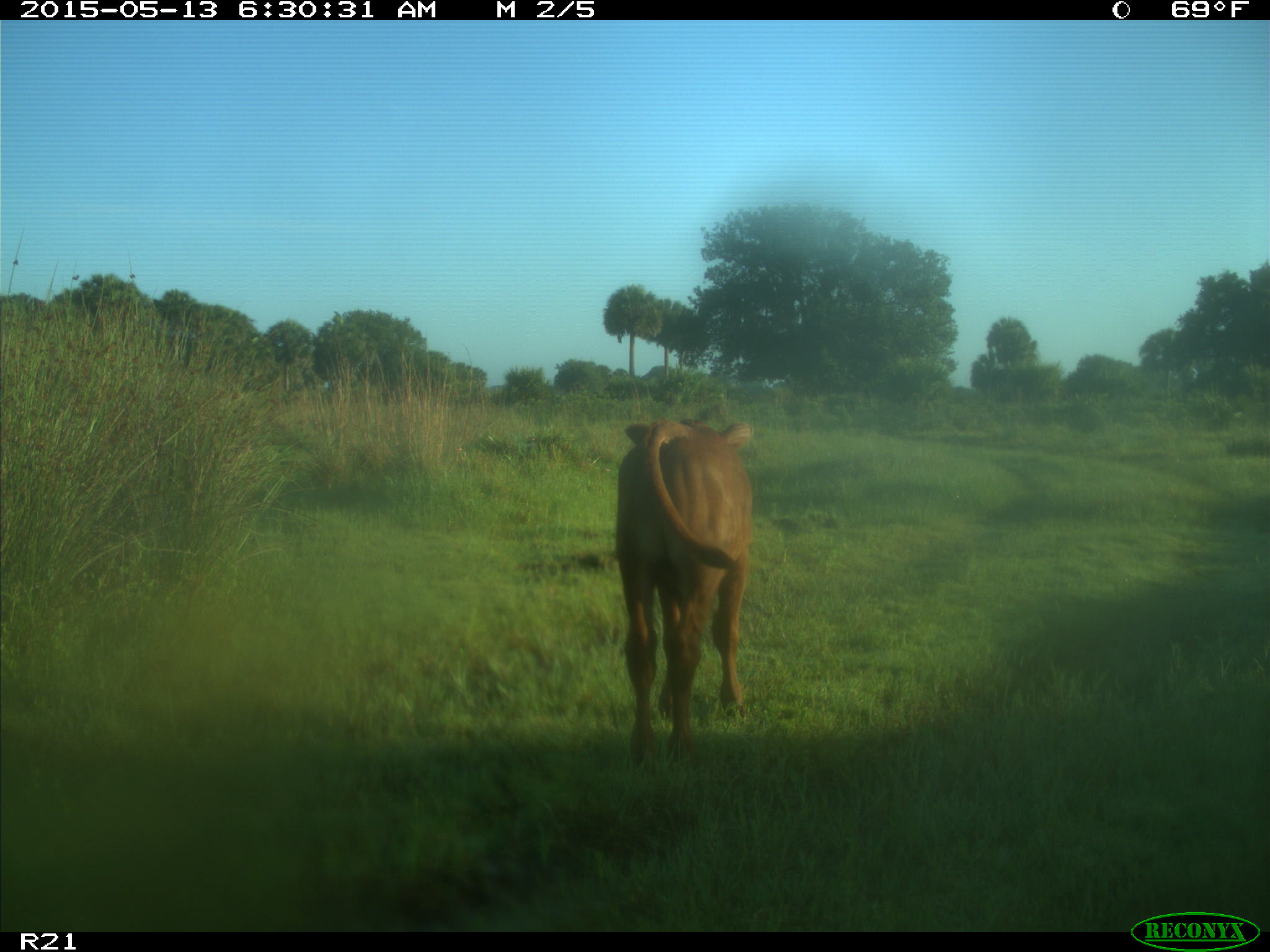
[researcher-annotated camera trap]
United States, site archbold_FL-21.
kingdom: Animalia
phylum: Chordata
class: Mammalia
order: Artiodactyla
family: Bovidae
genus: Bos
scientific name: Bos taurus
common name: domestic cow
Bos taurus (domestic cow).